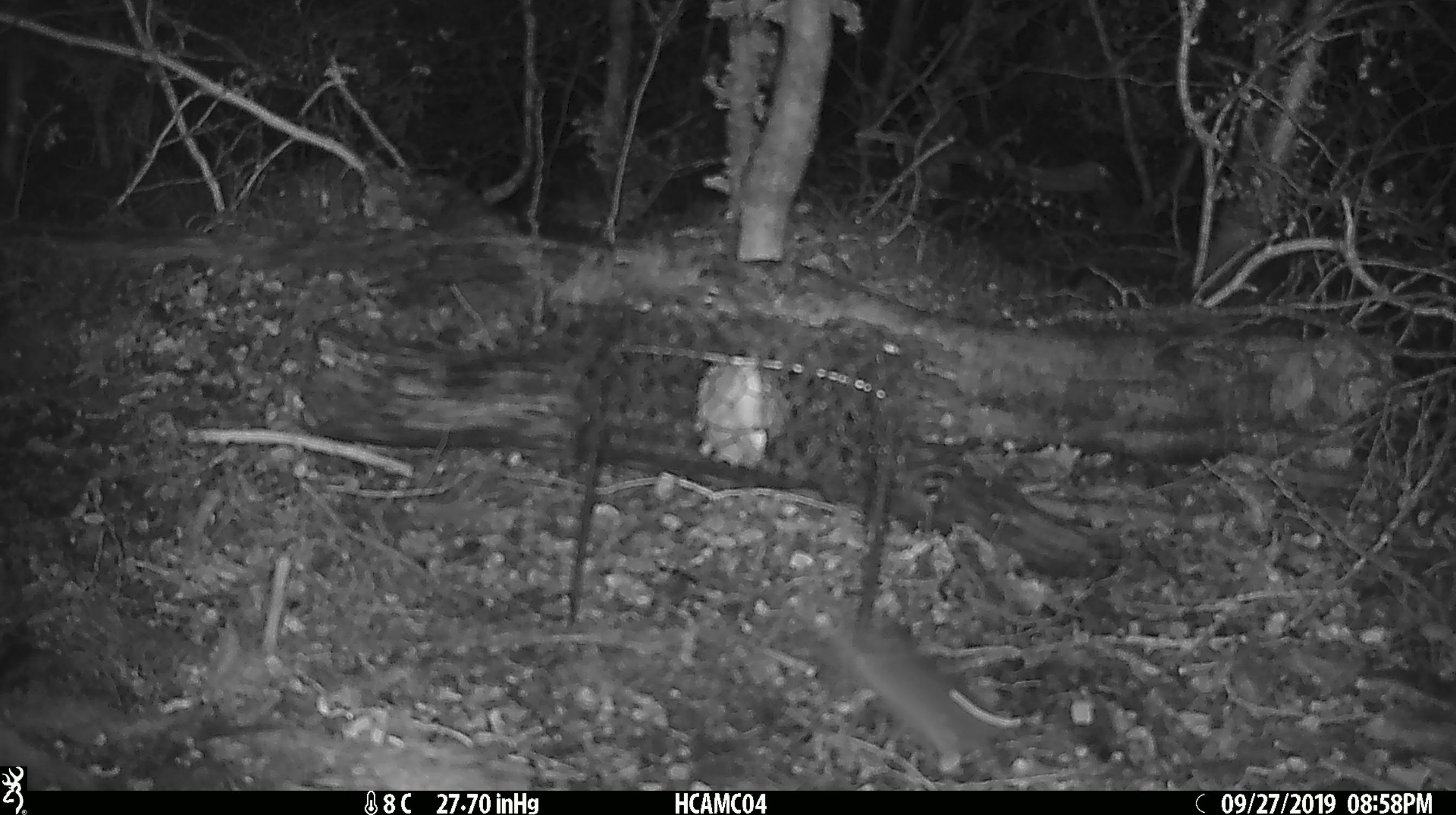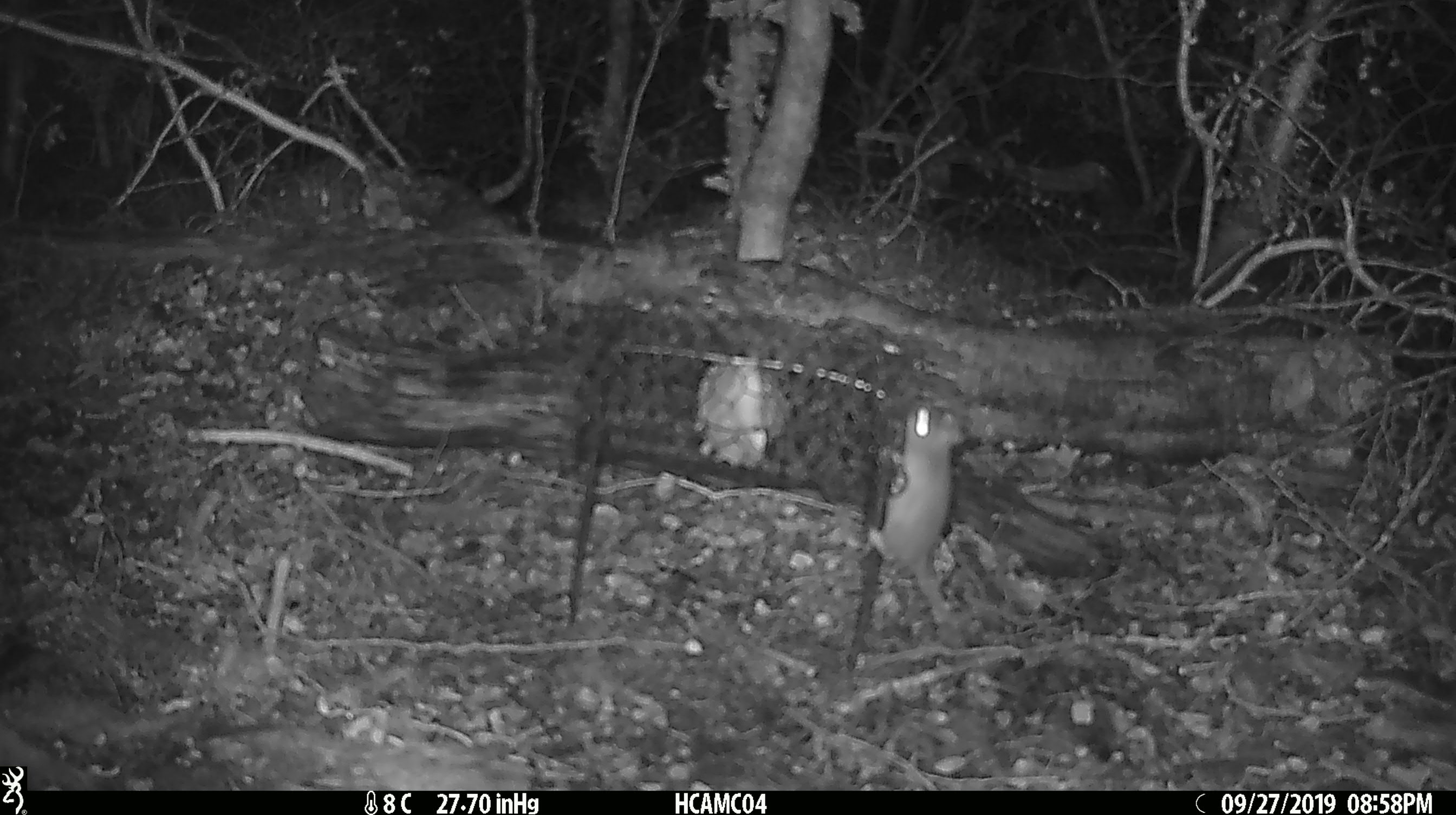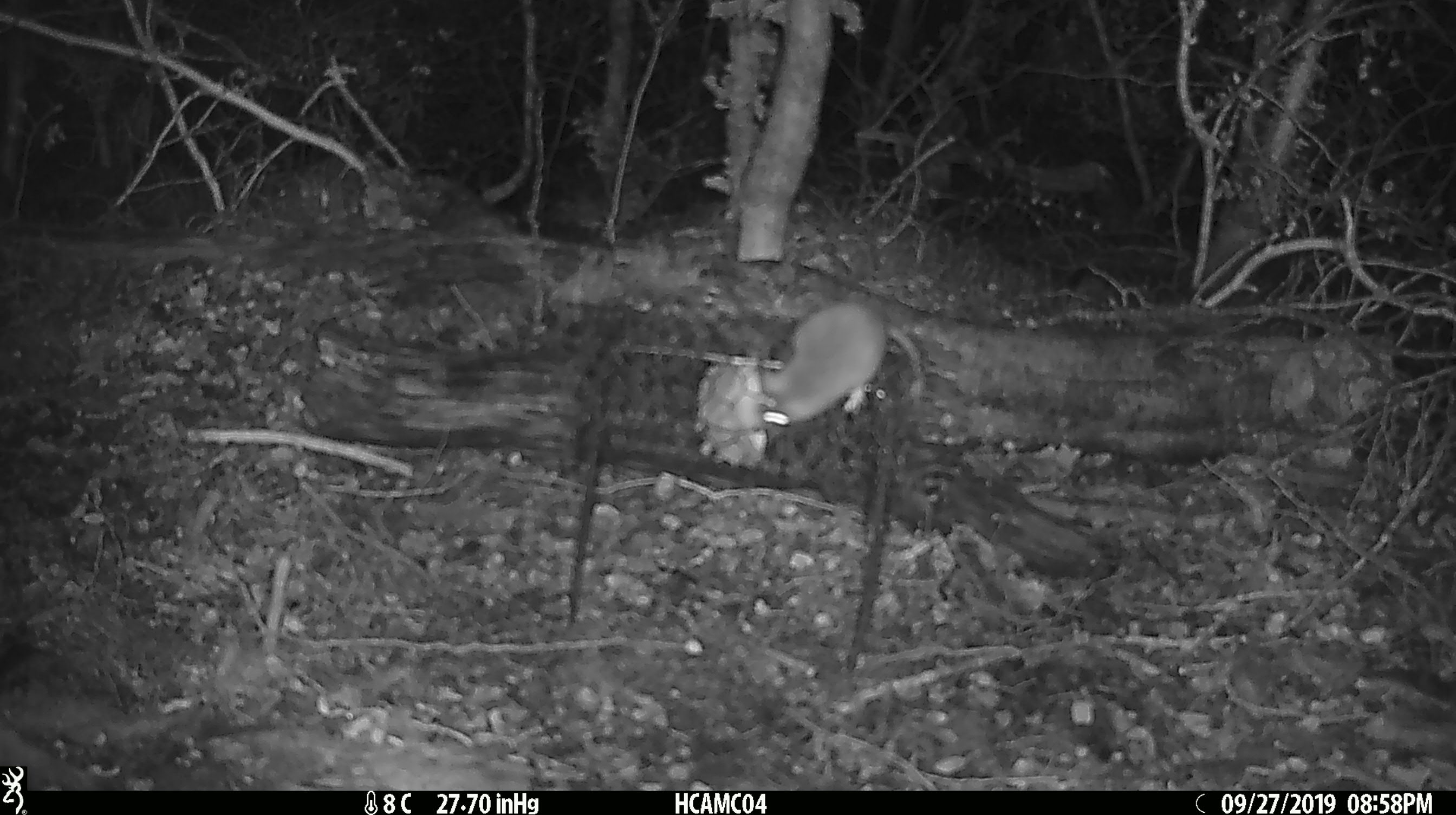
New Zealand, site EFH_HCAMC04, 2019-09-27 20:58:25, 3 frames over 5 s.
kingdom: Animalia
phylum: Chordata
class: Mammalia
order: Rodentia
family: Muridae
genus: Mus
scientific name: Mus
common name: mouse